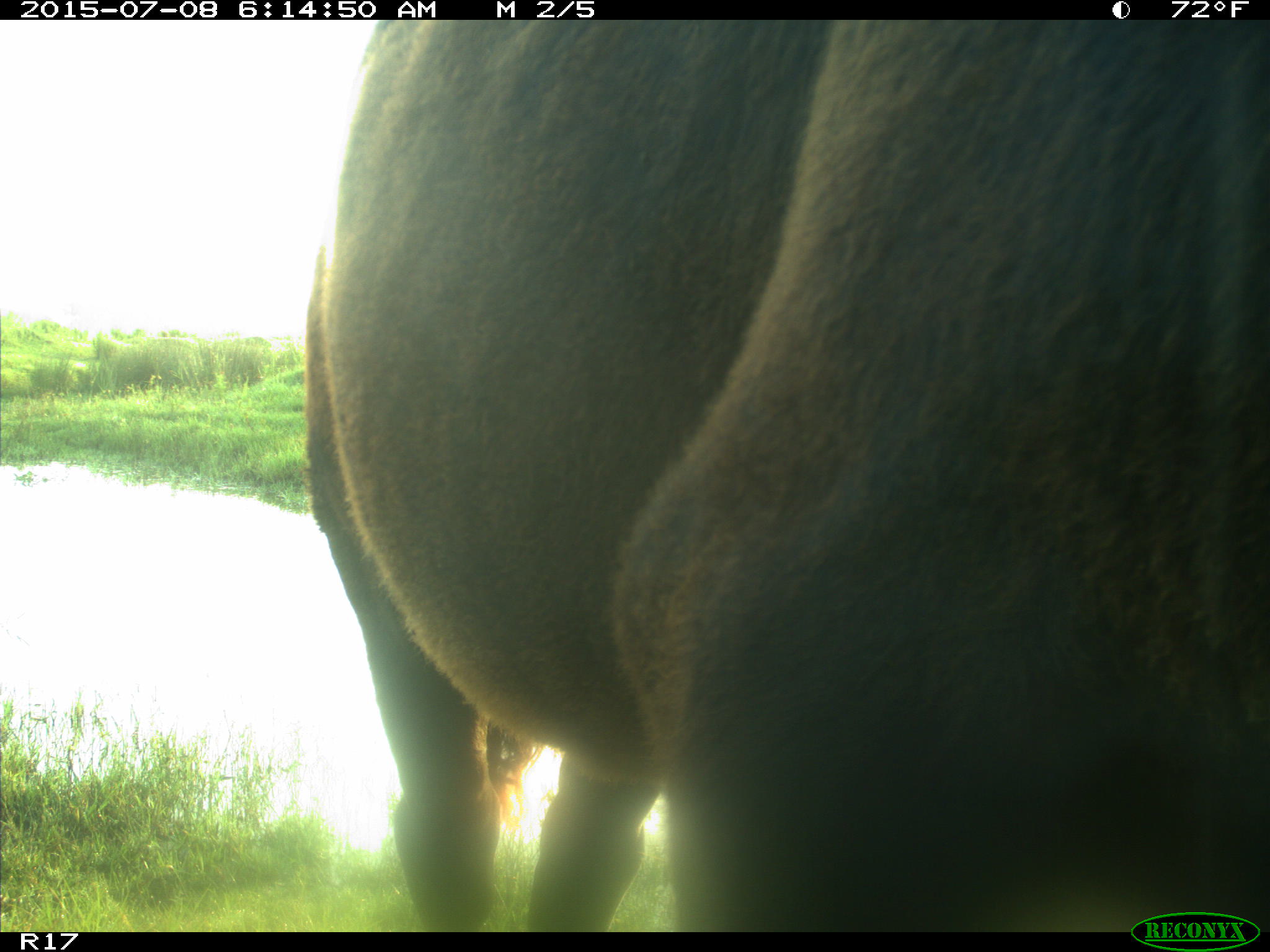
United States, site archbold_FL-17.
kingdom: Animalia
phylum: Chordata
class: Mammalia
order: Artiodactyla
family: Bovidae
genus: Bos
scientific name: Bos taurus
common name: domestic cow